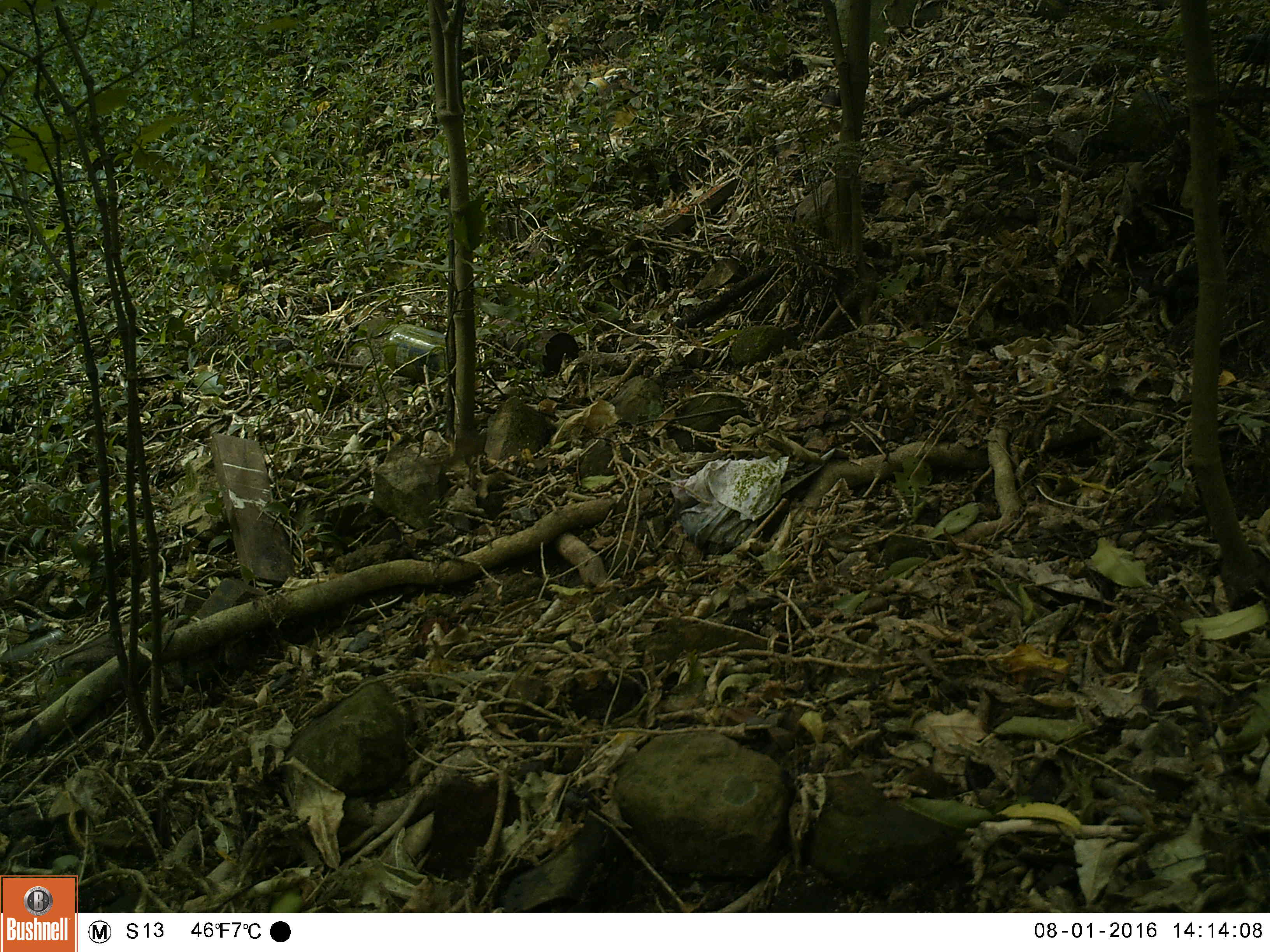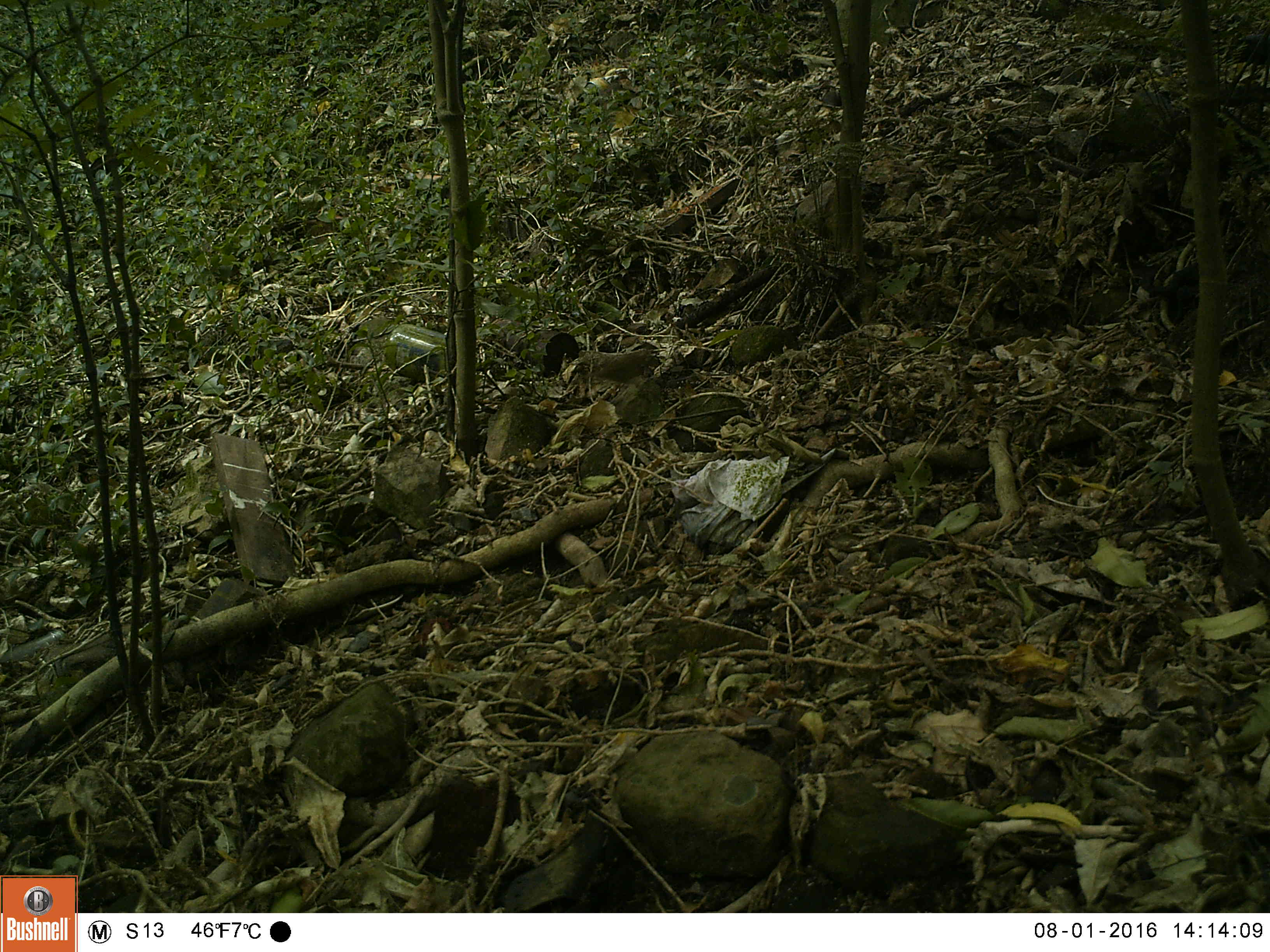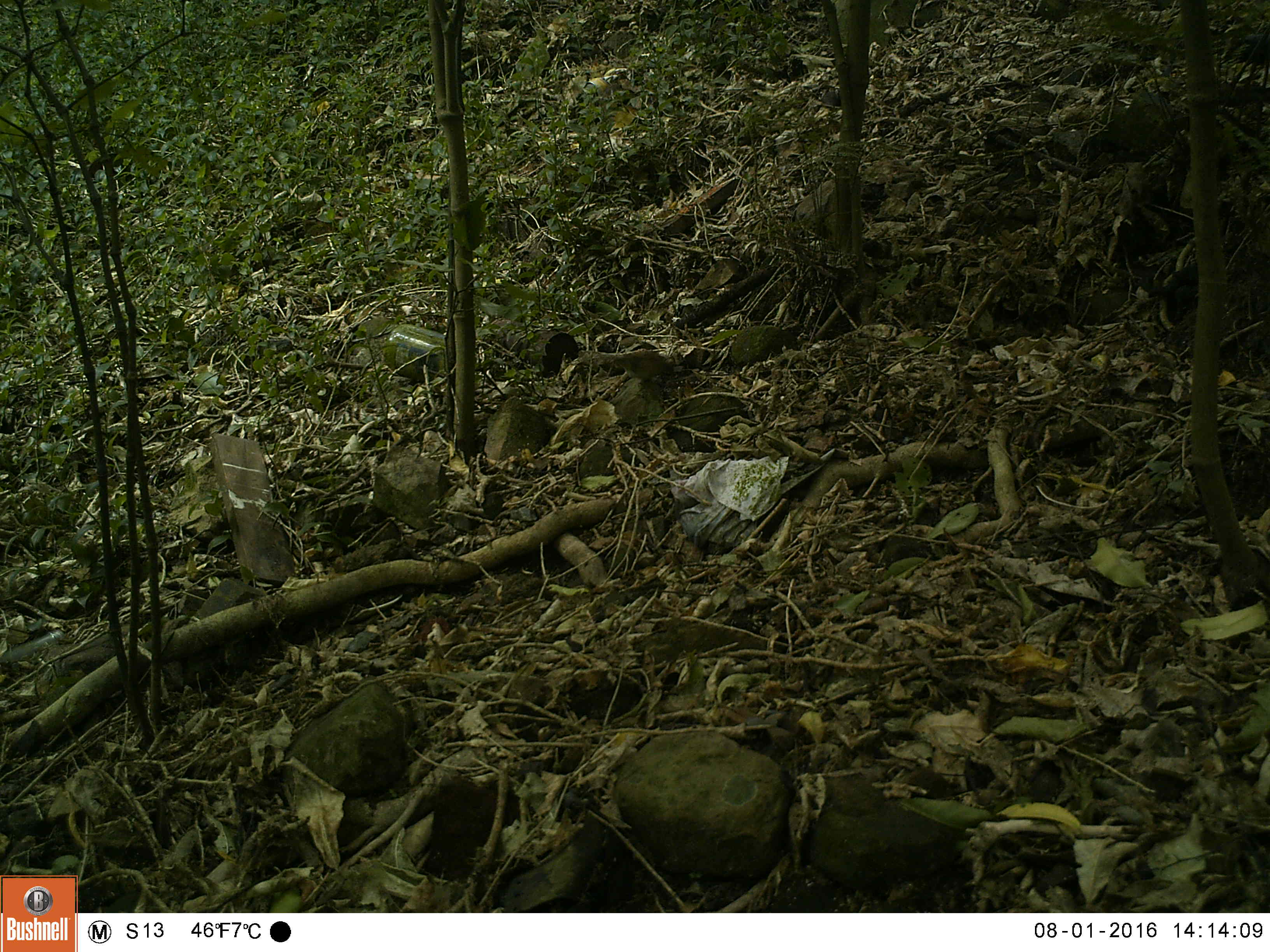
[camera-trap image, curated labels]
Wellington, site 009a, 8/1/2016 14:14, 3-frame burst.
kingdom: Animalia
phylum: Chordata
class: Aves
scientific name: Aves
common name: bird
Bird (Aves).